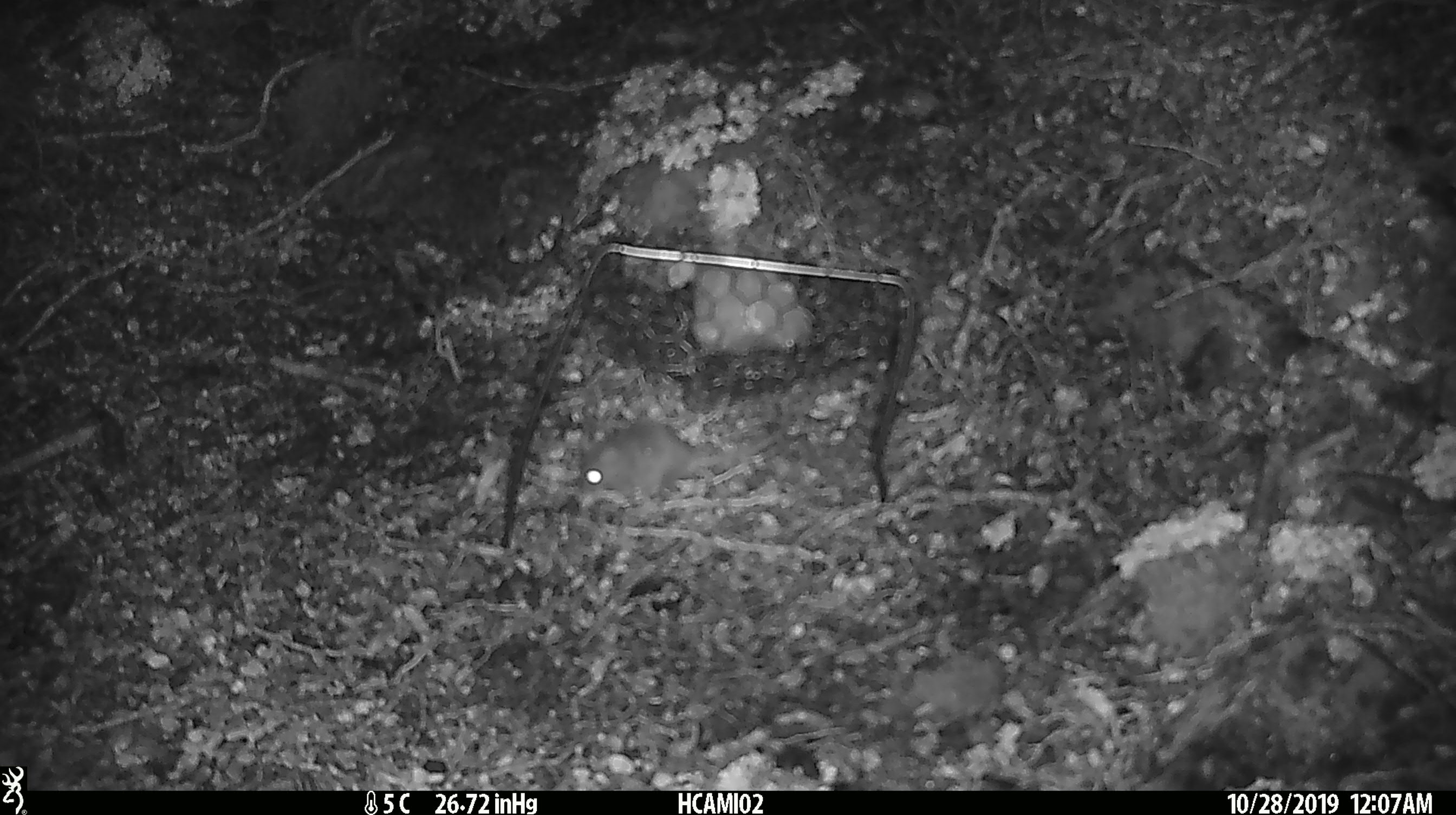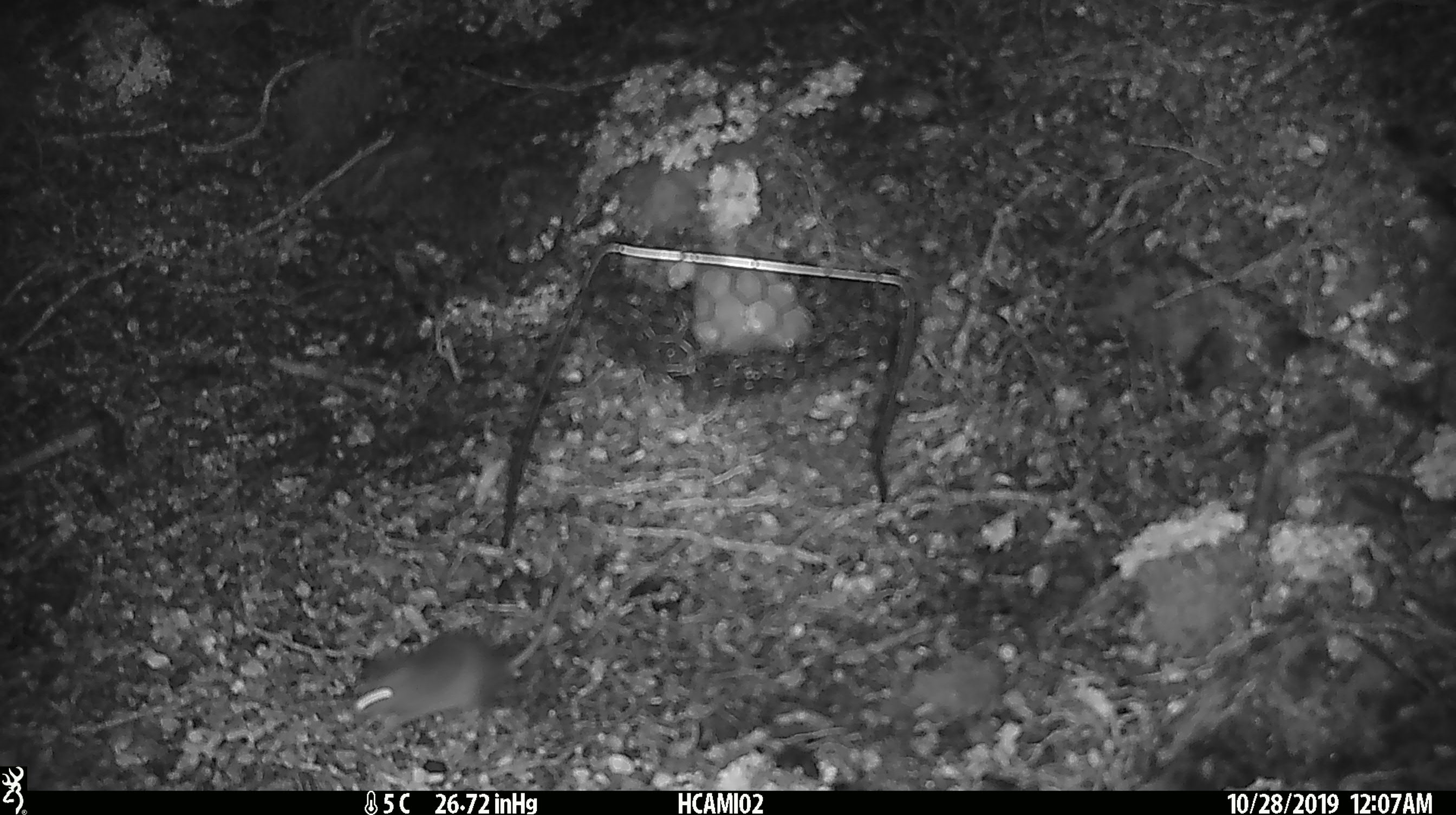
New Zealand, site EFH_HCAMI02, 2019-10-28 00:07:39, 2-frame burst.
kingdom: Animalia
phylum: Chordata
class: Mammalia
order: Rodentia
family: Muridae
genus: Mus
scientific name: Mus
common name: mouse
Mouse (Mus).